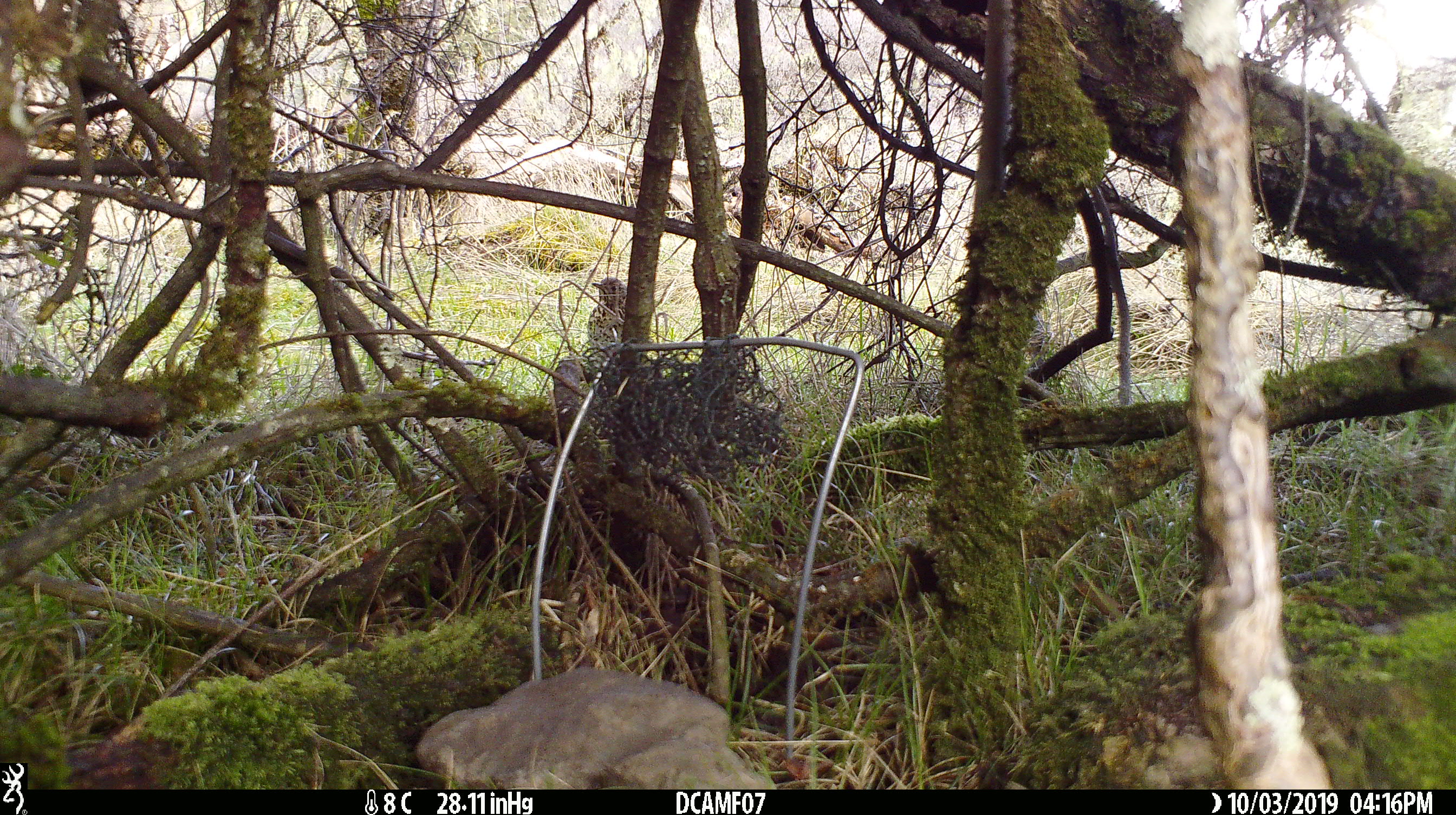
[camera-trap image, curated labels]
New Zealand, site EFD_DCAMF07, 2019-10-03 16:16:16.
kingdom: Animalia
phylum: Chordata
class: Aves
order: Passeriformes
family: Turdidae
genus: Turdus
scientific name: Turdus philomelos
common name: song thrush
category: thrush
Thrush (song thrush) (Turdus philomelos).